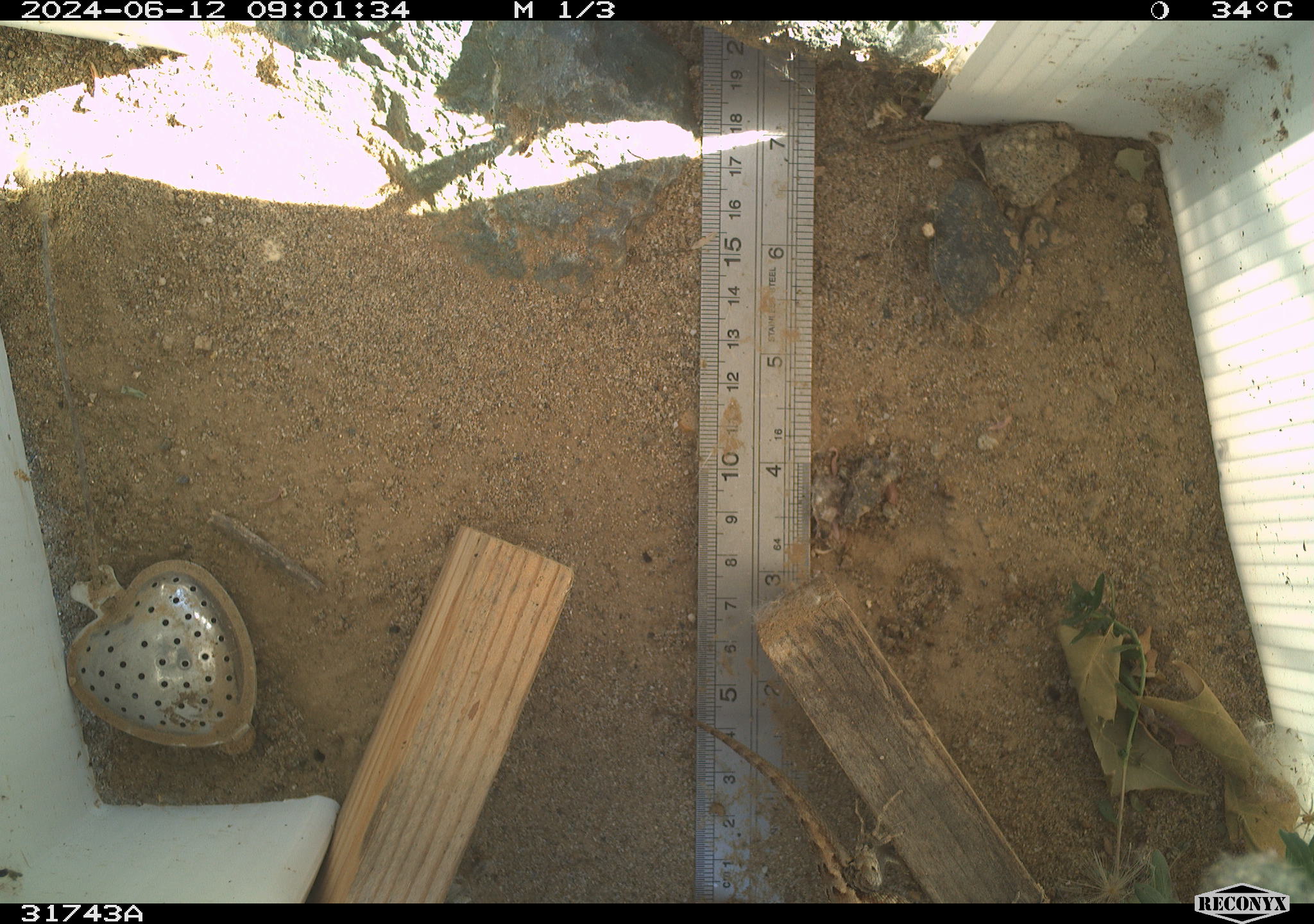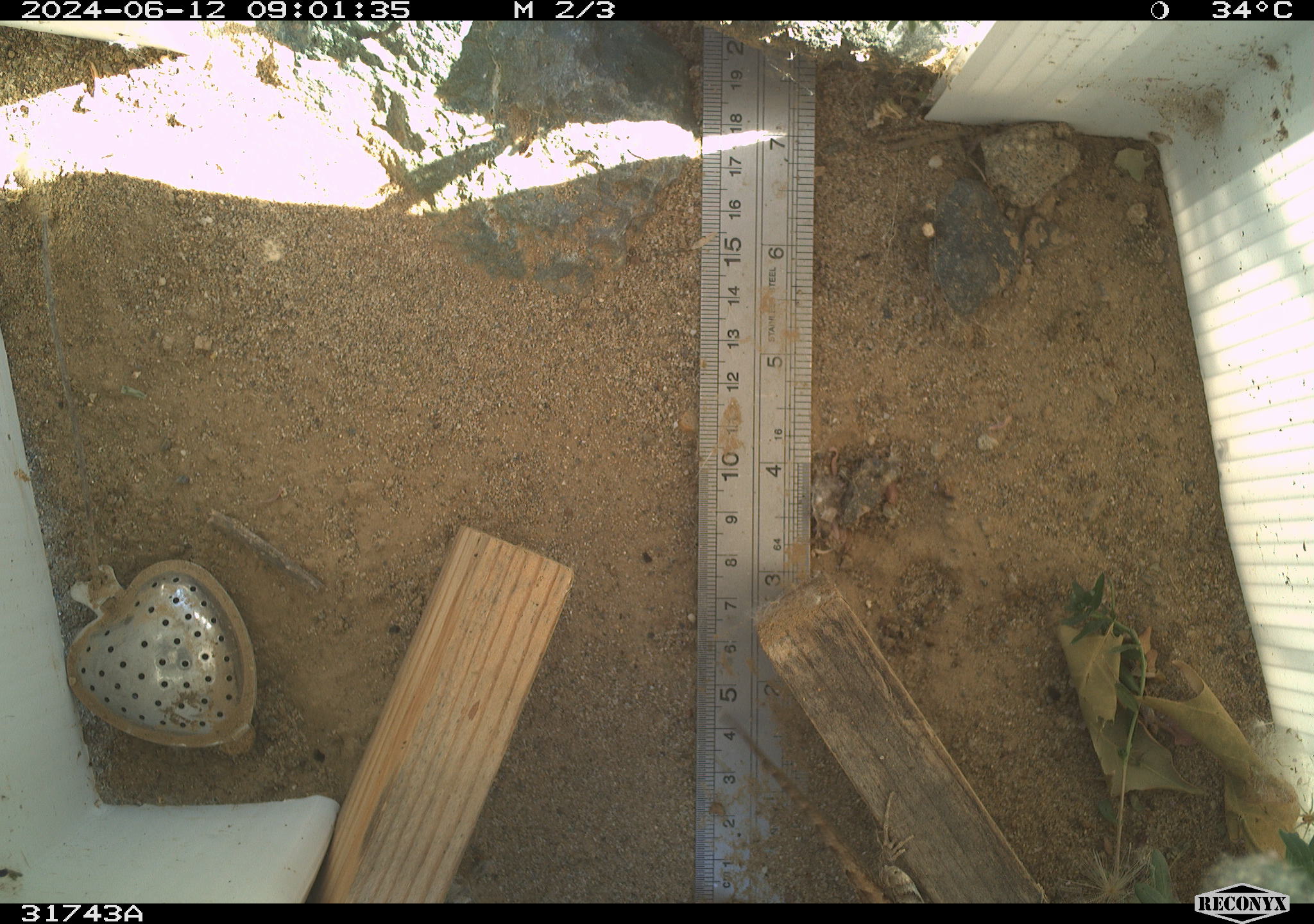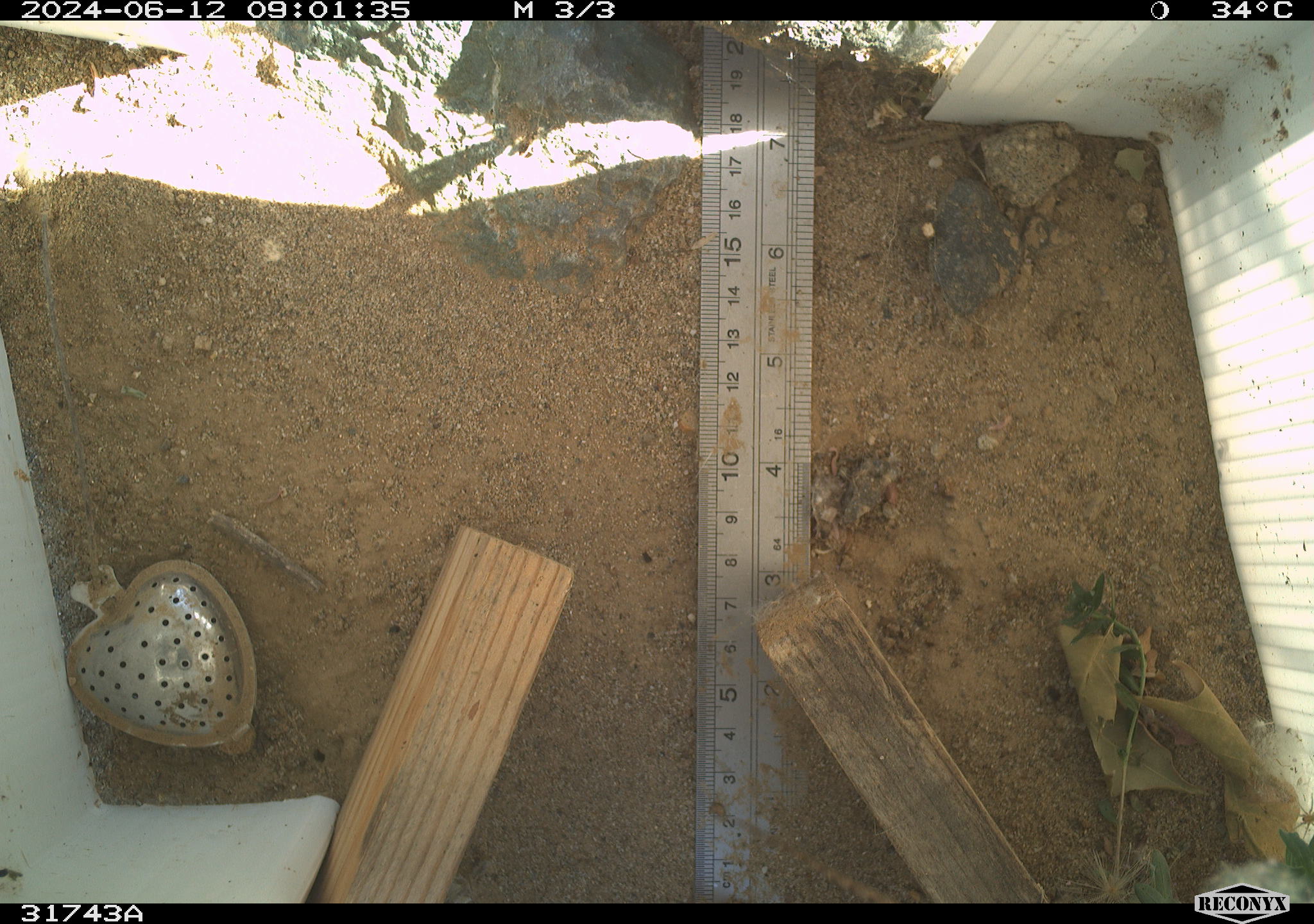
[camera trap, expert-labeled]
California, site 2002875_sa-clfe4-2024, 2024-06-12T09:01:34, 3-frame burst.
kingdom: Animalia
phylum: Chordata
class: Reptilia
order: Squamata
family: Phrynosomatidae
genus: Sceloporus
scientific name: Sceloporus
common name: spiny lizards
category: sceloporus species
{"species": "sceloporus species (spiny lizards) (Sceloporus)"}